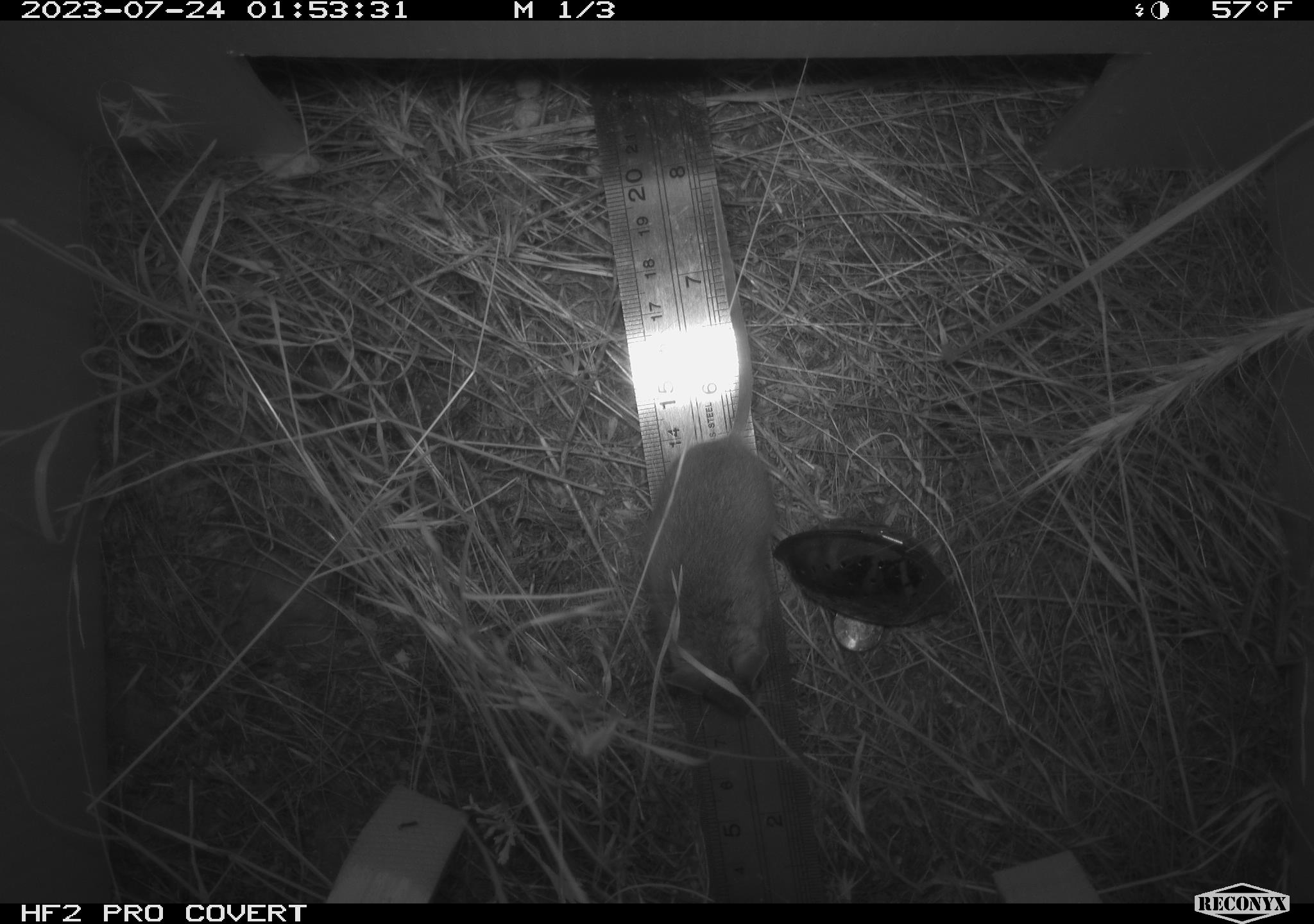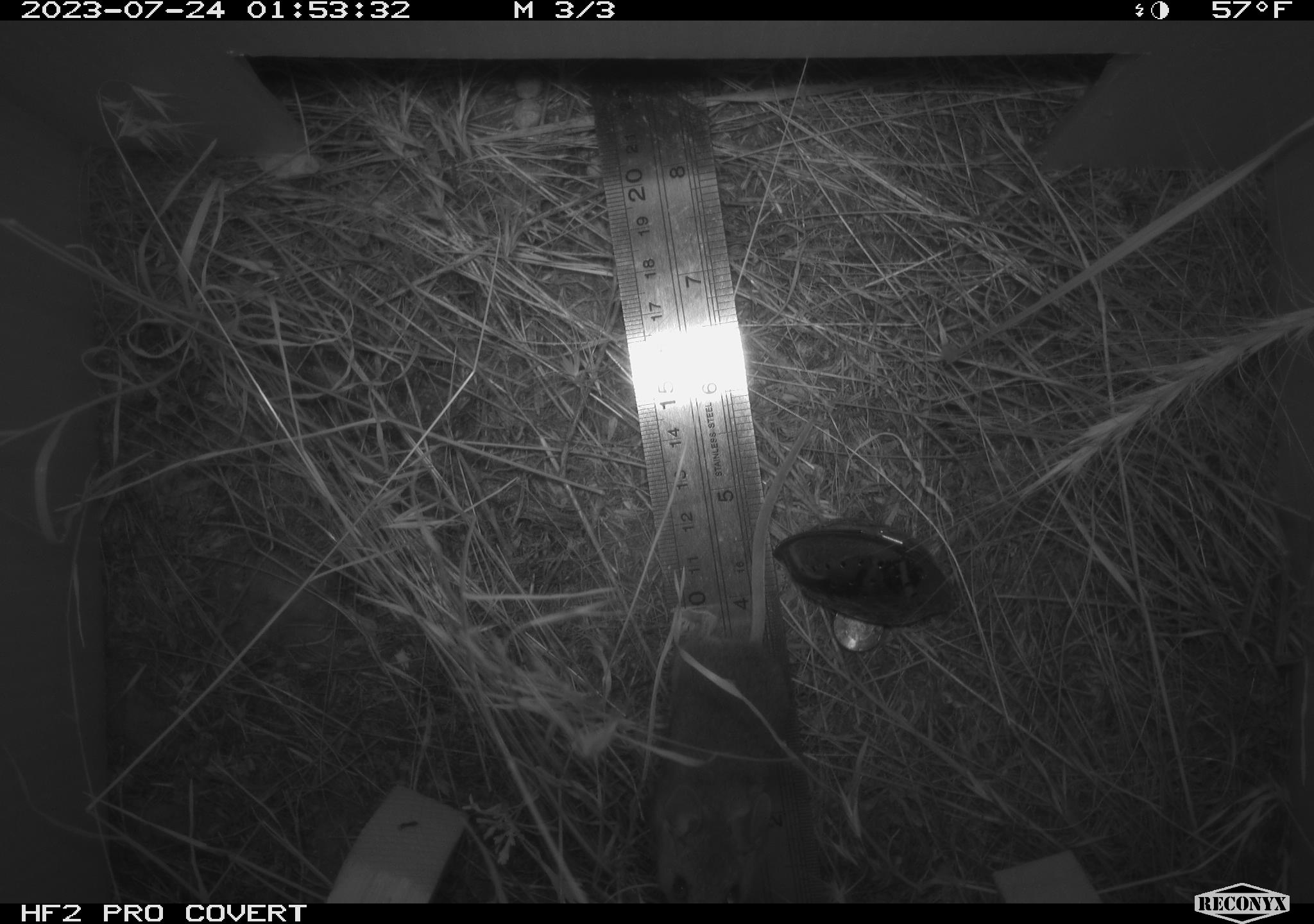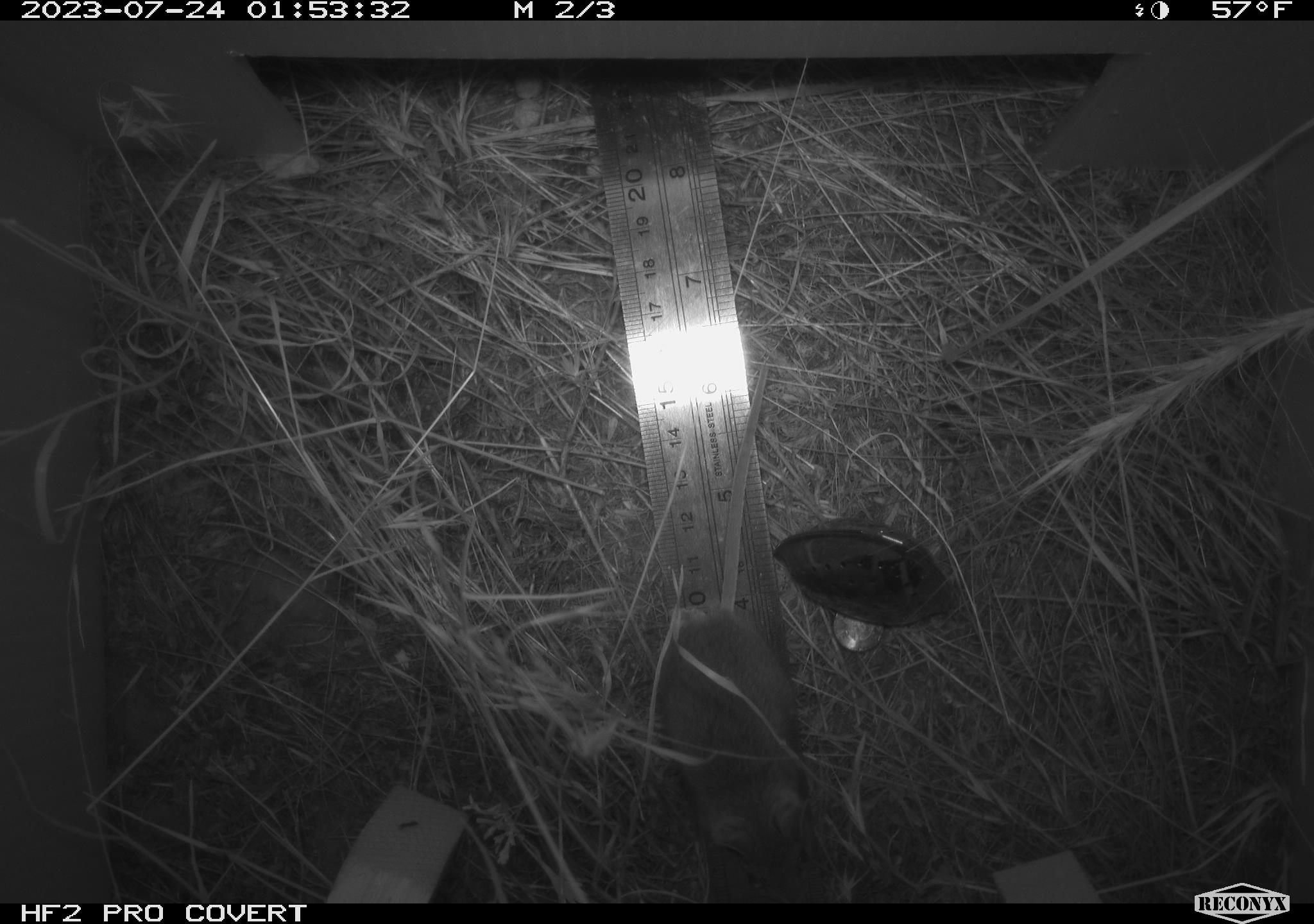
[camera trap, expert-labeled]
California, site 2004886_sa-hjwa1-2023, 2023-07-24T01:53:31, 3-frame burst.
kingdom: Animalia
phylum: Chordata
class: Mammalia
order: Rodentia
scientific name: Rodentia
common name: mouse species